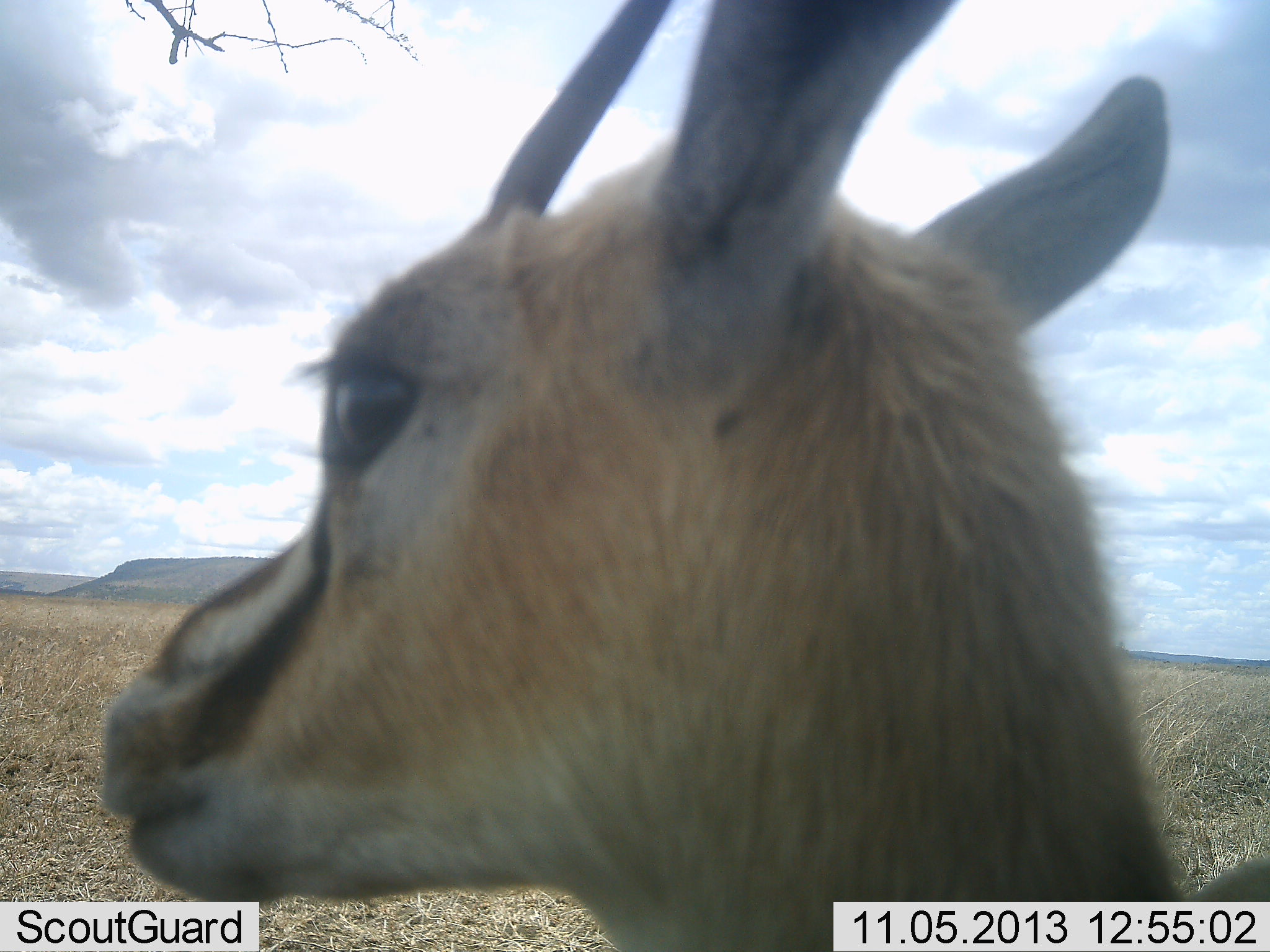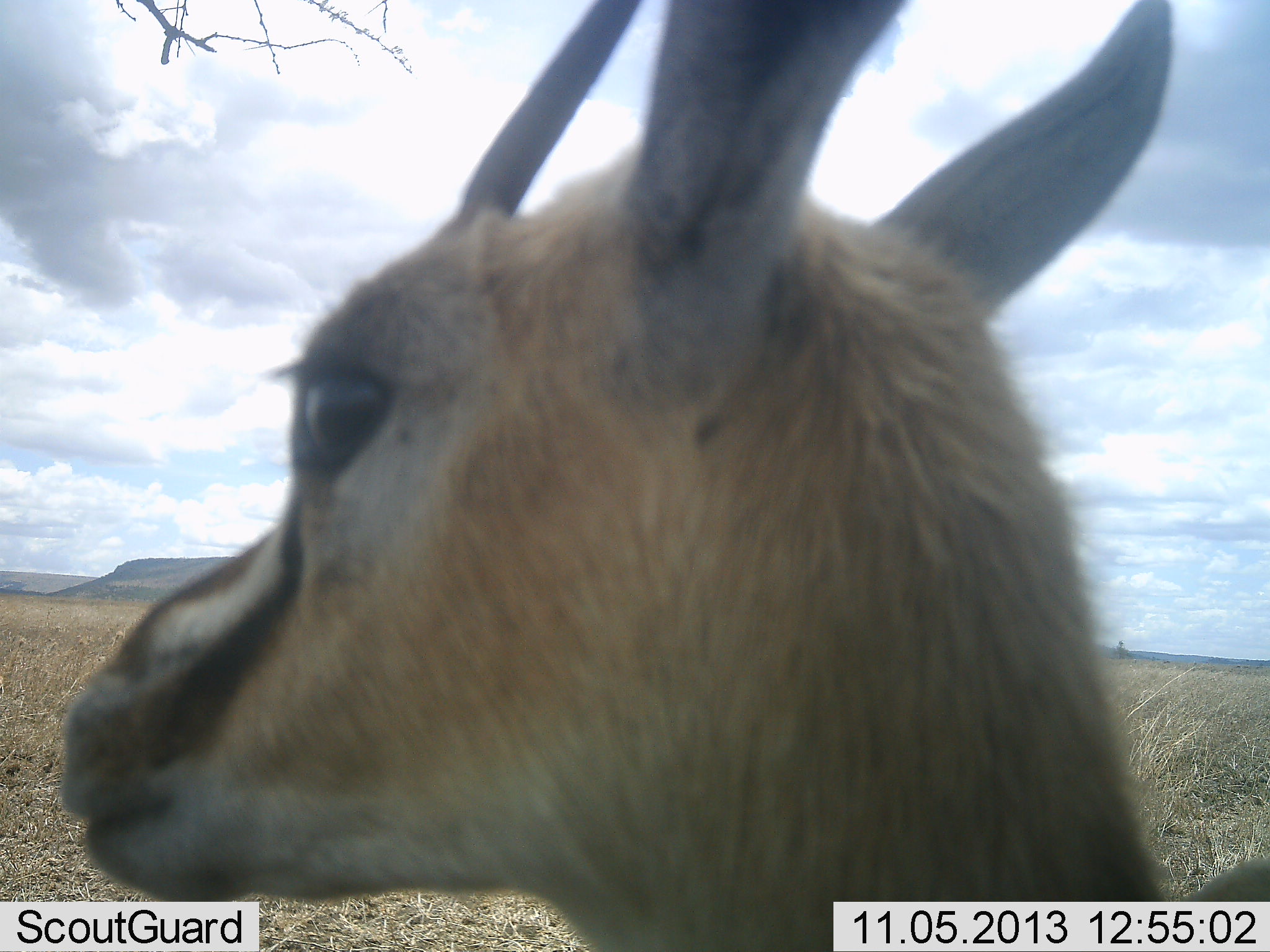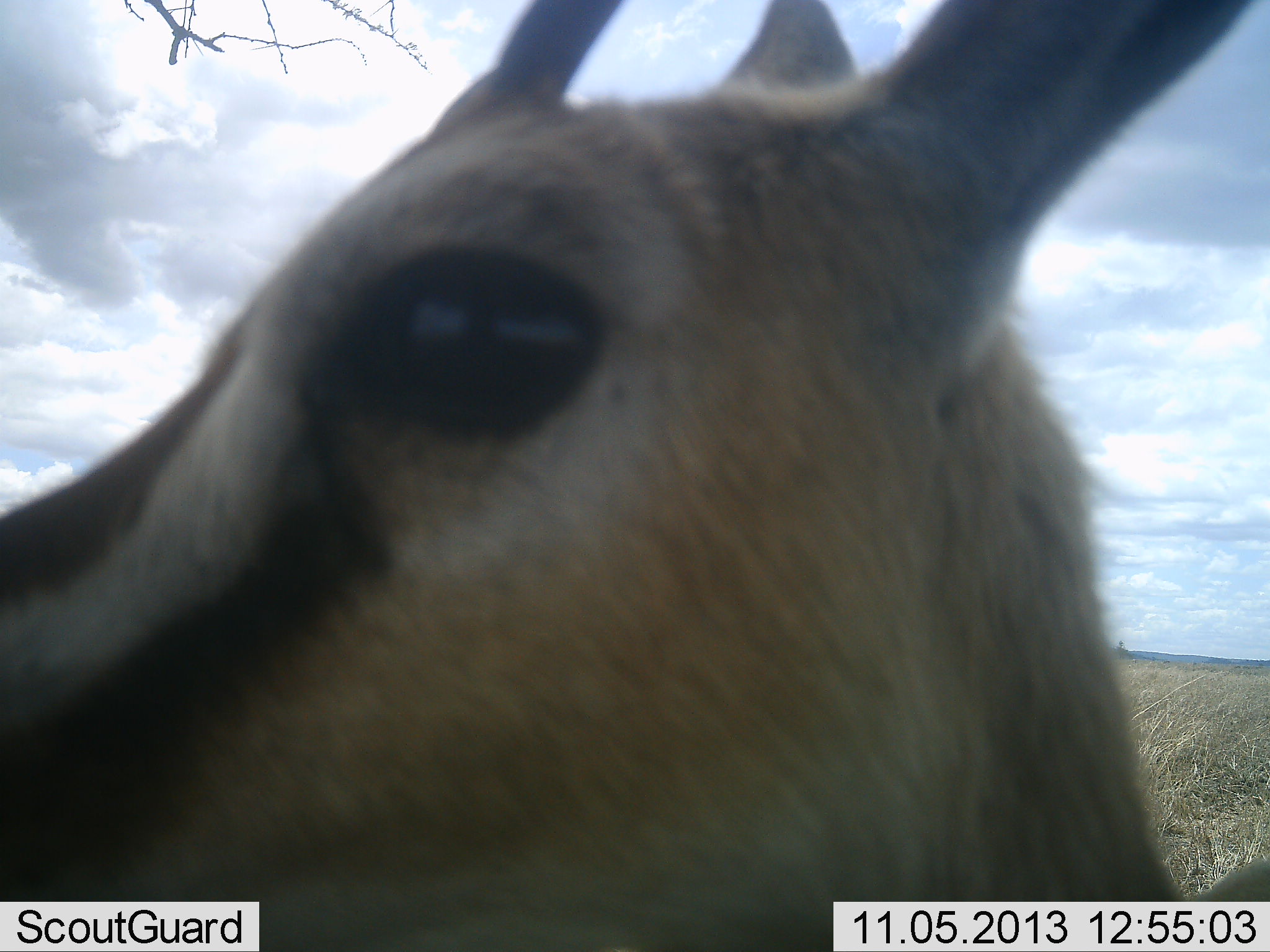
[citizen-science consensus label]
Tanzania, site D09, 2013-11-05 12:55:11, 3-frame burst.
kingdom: Animalia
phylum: Chordata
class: Mammalia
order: Artiodactyla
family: Bovidae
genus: Eudorcas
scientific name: Eudorcas thomsonii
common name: thomson's gazelle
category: gazellethomsons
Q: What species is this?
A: Gazellethomsons (thomson's gazelle) (Eudorcas thomsonii).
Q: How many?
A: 1.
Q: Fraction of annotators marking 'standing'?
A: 100%.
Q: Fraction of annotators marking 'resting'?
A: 0%.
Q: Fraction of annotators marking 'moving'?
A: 0%.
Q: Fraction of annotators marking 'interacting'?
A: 0%.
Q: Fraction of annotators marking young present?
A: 0%.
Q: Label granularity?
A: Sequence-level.